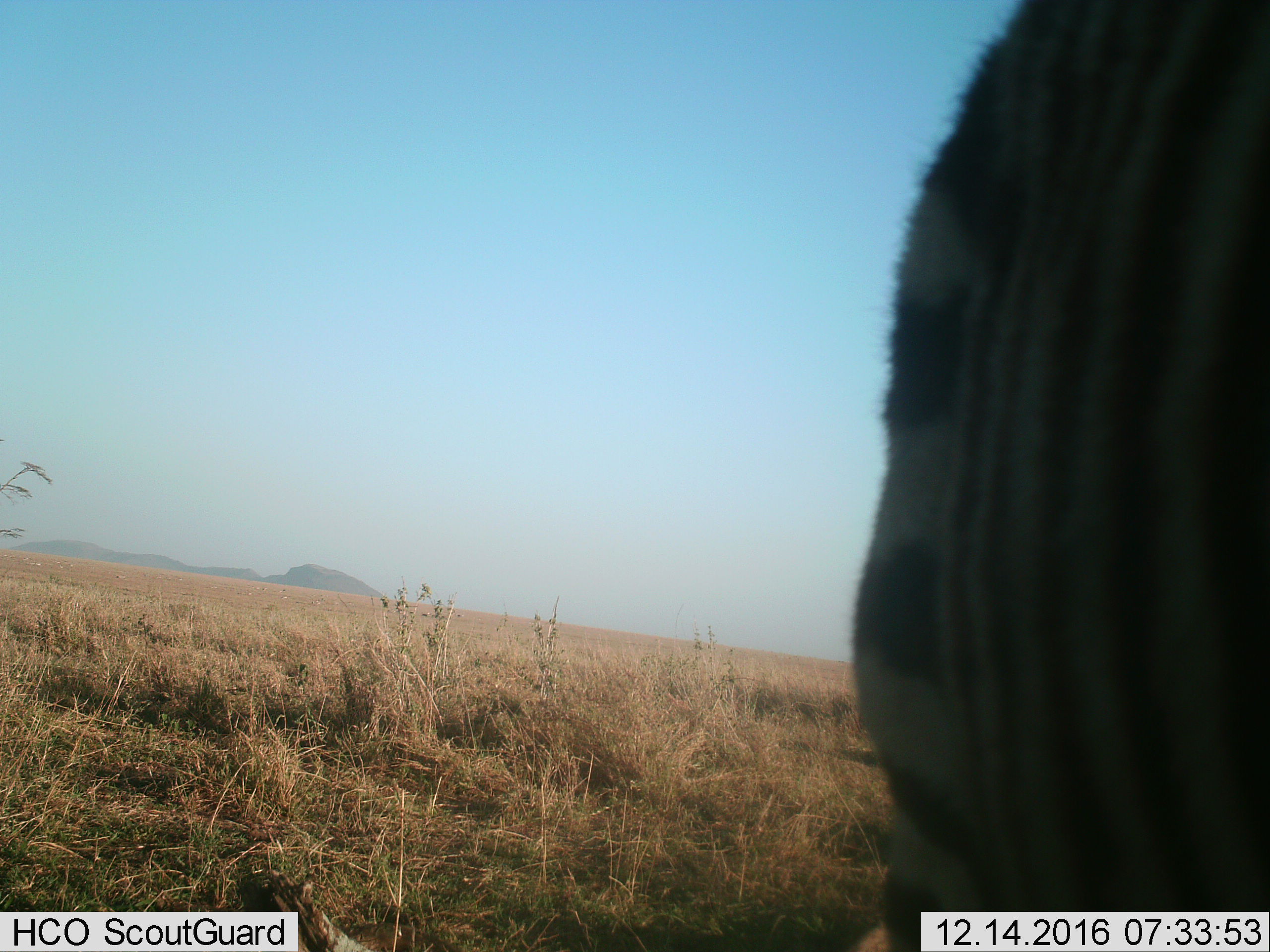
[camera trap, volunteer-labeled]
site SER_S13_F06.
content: unidentified animal